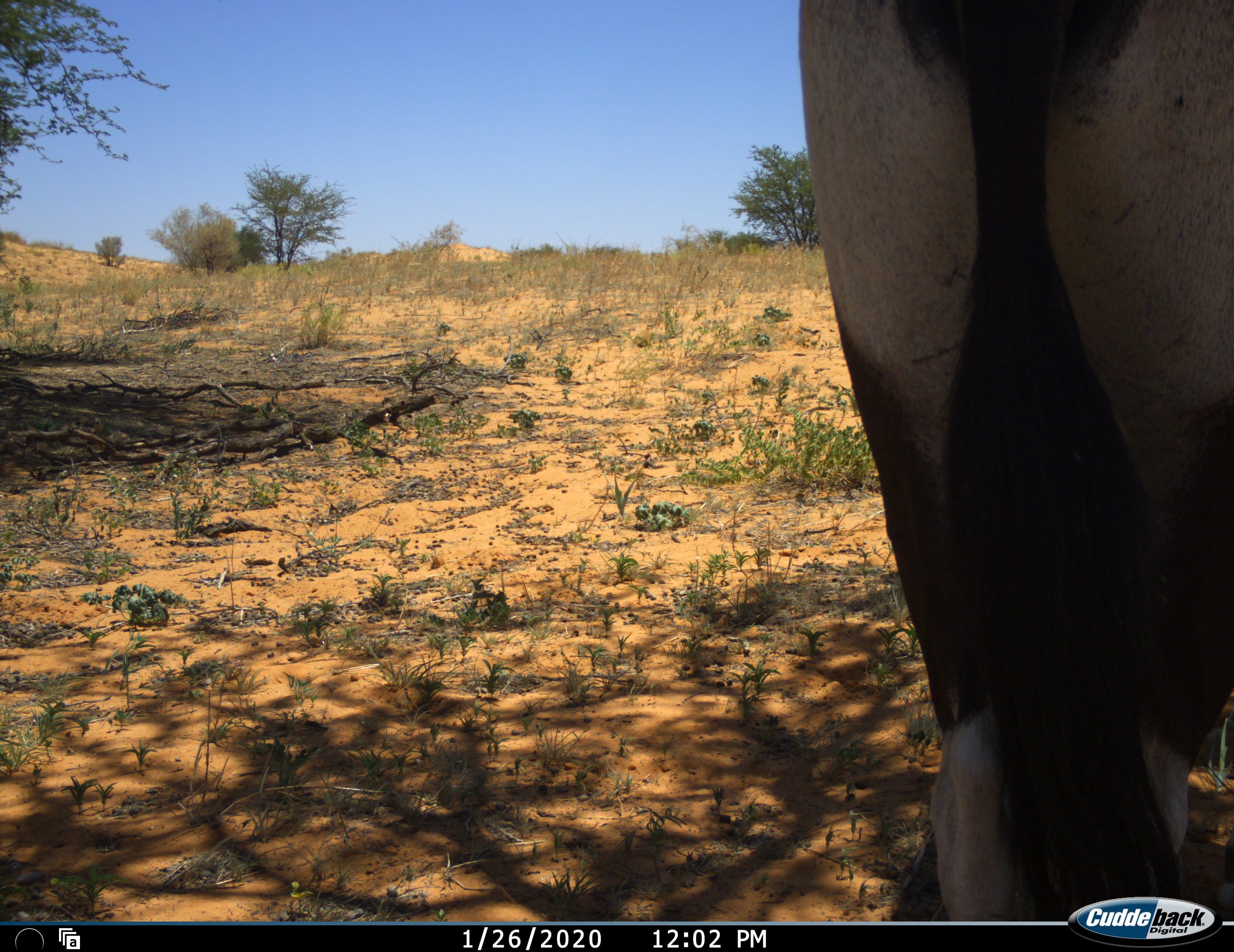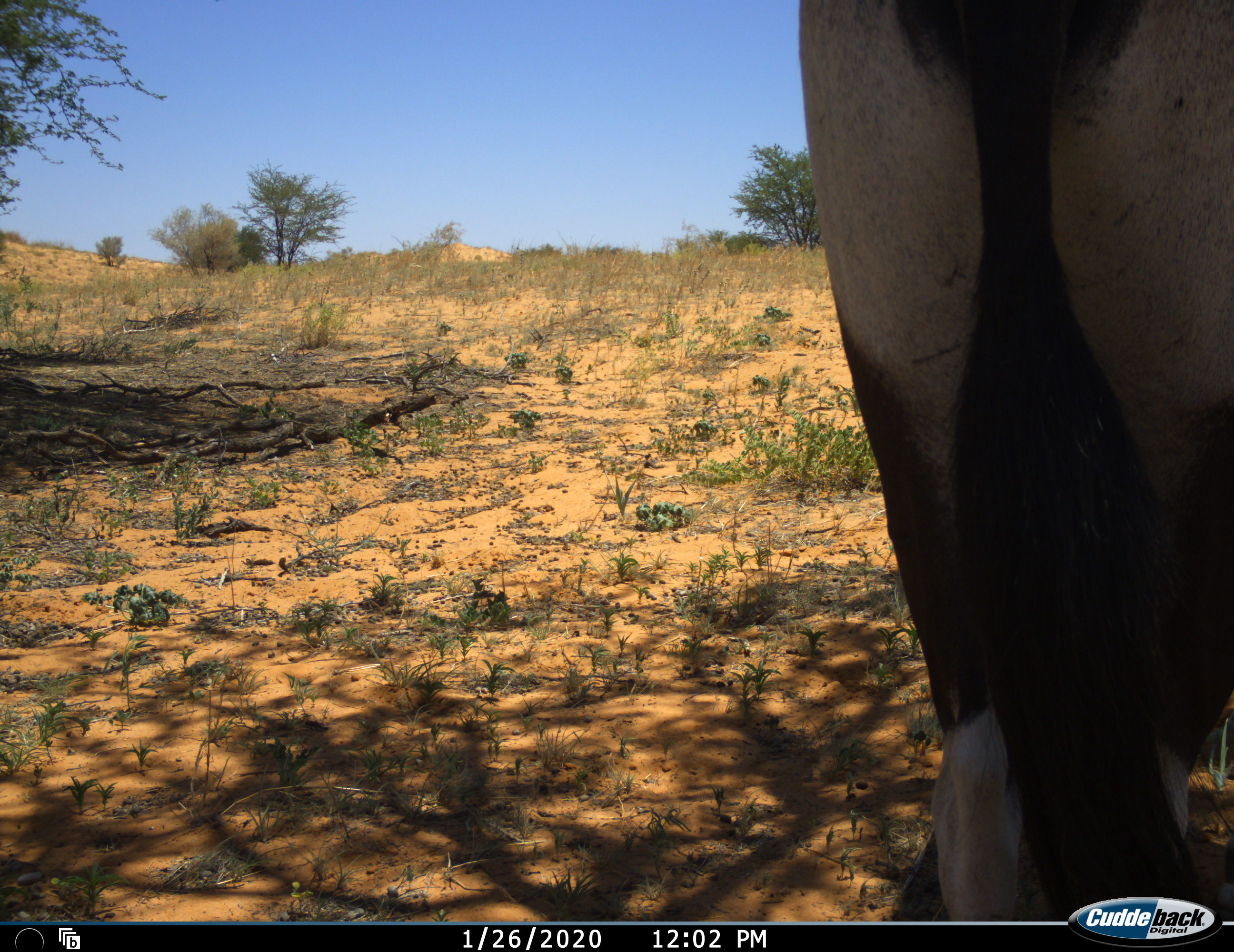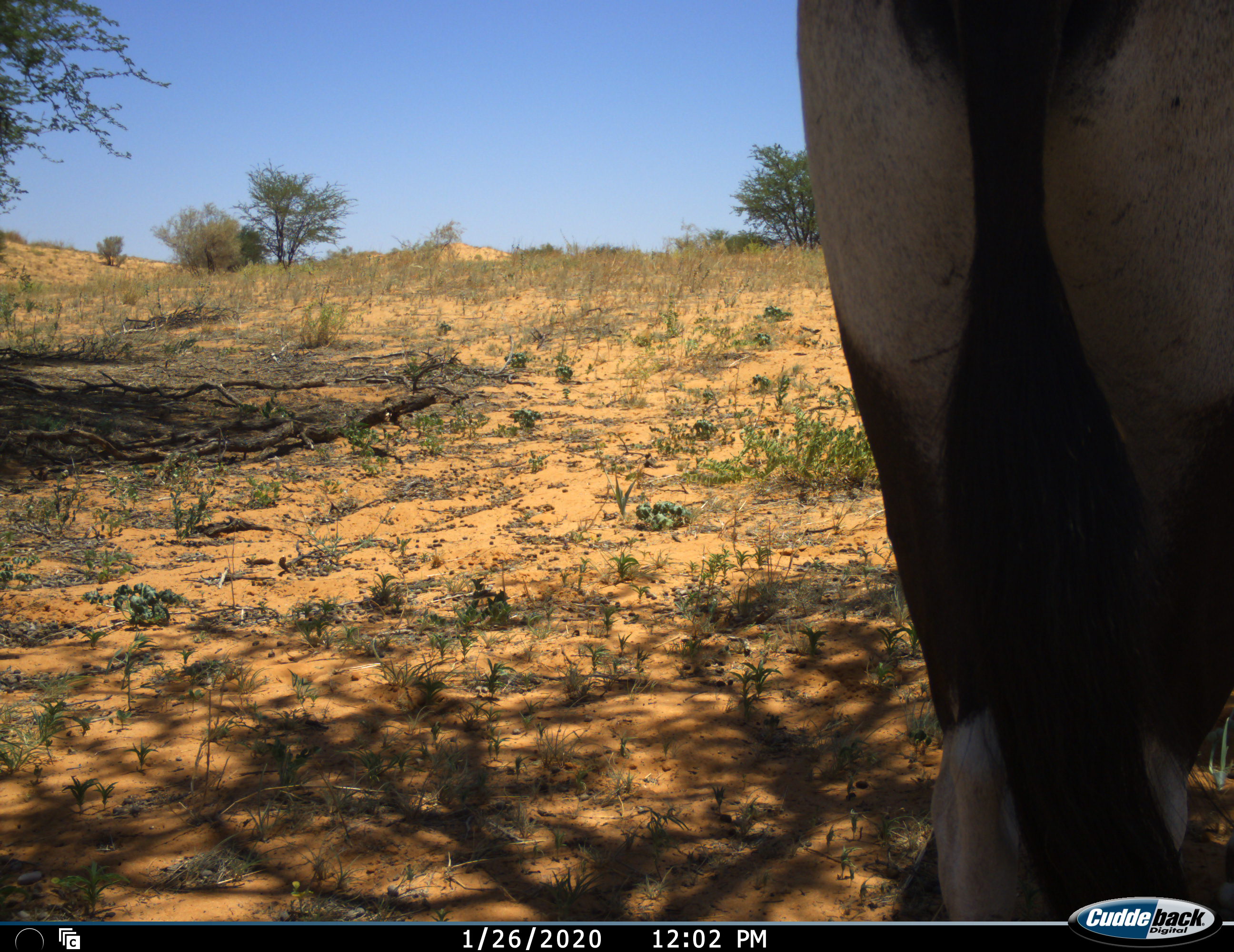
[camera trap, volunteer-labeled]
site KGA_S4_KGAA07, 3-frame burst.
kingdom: Animalia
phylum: Chordata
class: Mammalia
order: Artiodactyla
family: Bovidae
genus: Oryx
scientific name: Oryx gazella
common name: gemsbok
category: oryx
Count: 1.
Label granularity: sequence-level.